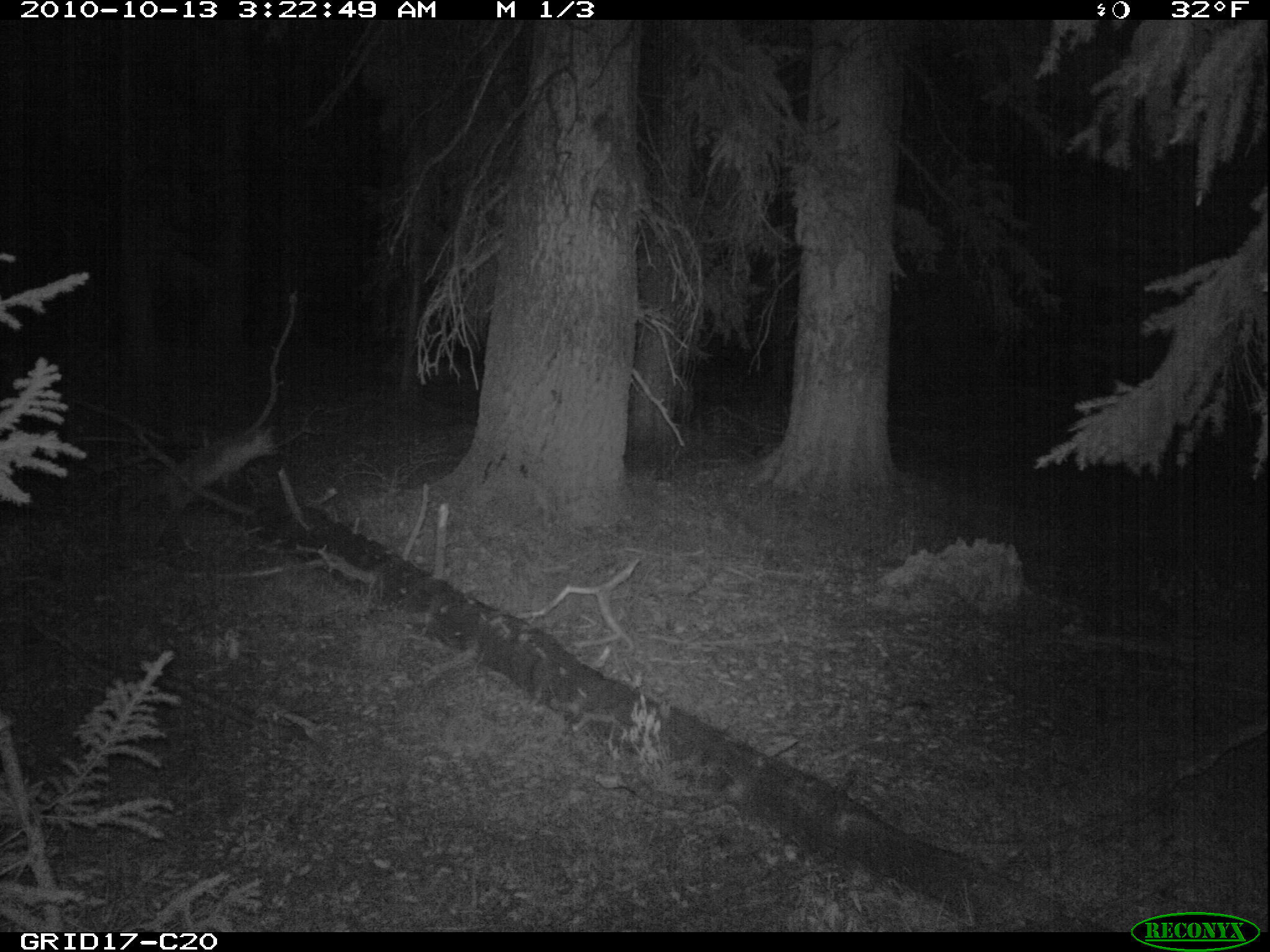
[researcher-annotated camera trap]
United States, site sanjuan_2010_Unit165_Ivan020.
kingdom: Animalia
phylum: Chordata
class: Mammalia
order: Carnivora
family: Canidae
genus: Vulpes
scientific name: Vulpes vulpes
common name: red fox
Vulpes vulpes (red fox).